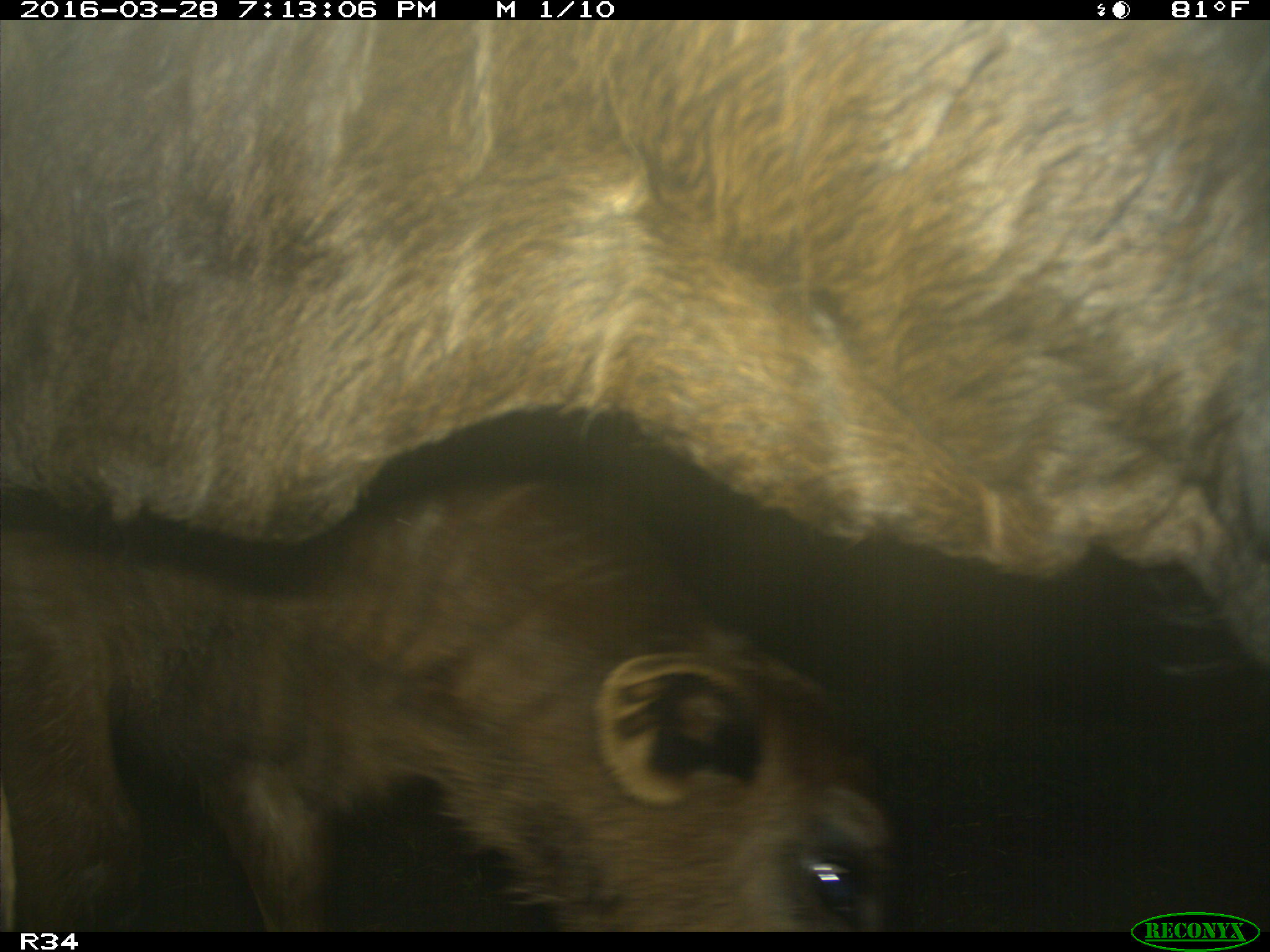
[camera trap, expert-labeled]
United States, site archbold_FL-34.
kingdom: Animalia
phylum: Chordata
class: Mammalia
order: Artiodactyla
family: Bovidae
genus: Bos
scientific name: Bos taurus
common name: domestic cow